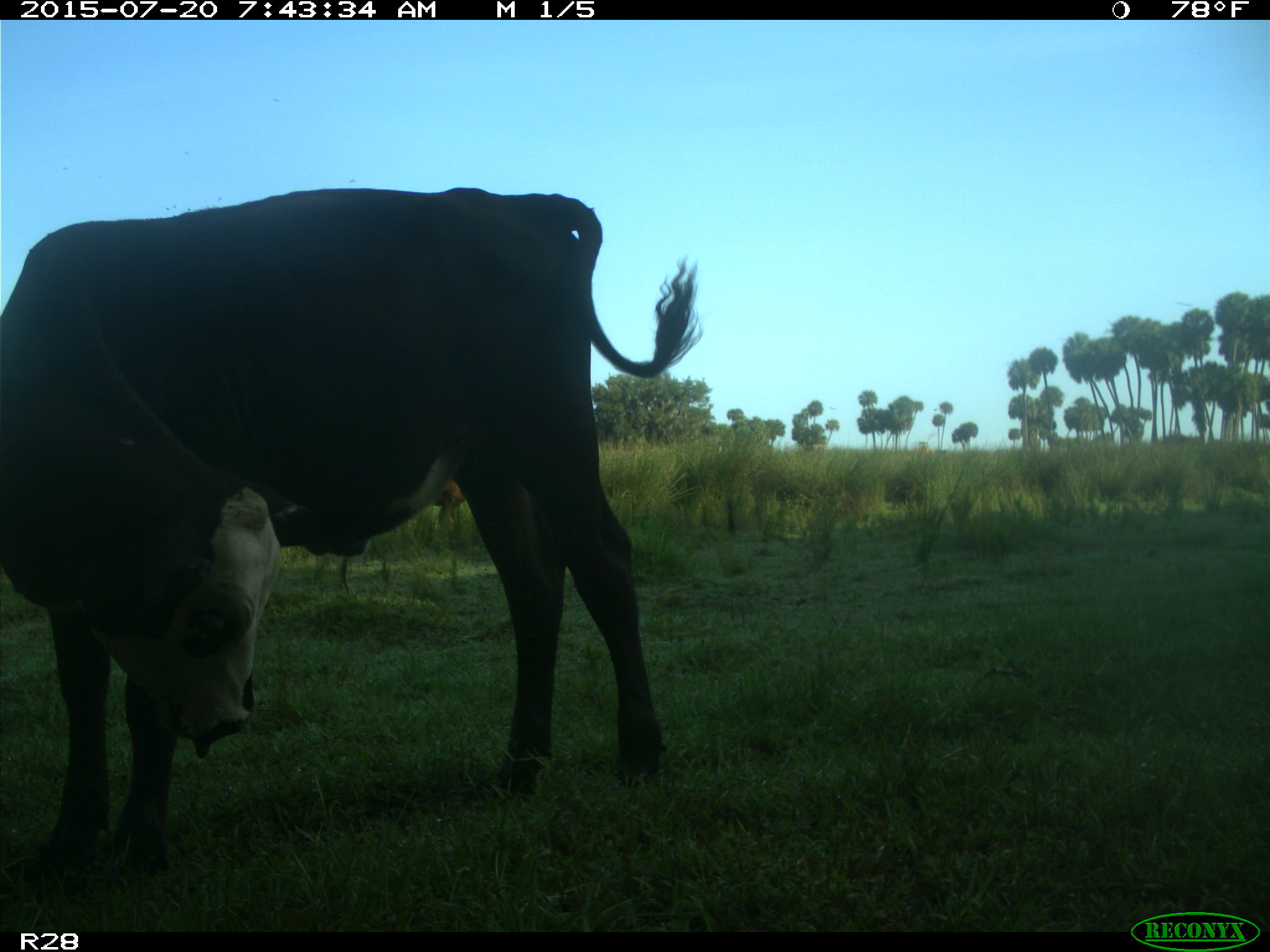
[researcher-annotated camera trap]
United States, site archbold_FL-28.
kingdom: Animalia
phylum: Chordata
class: Mammalia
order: Artiodactyla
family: Bovidae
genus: Bos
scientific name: Bos taurus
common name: domestic cow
Bos taurus (domestic cow).